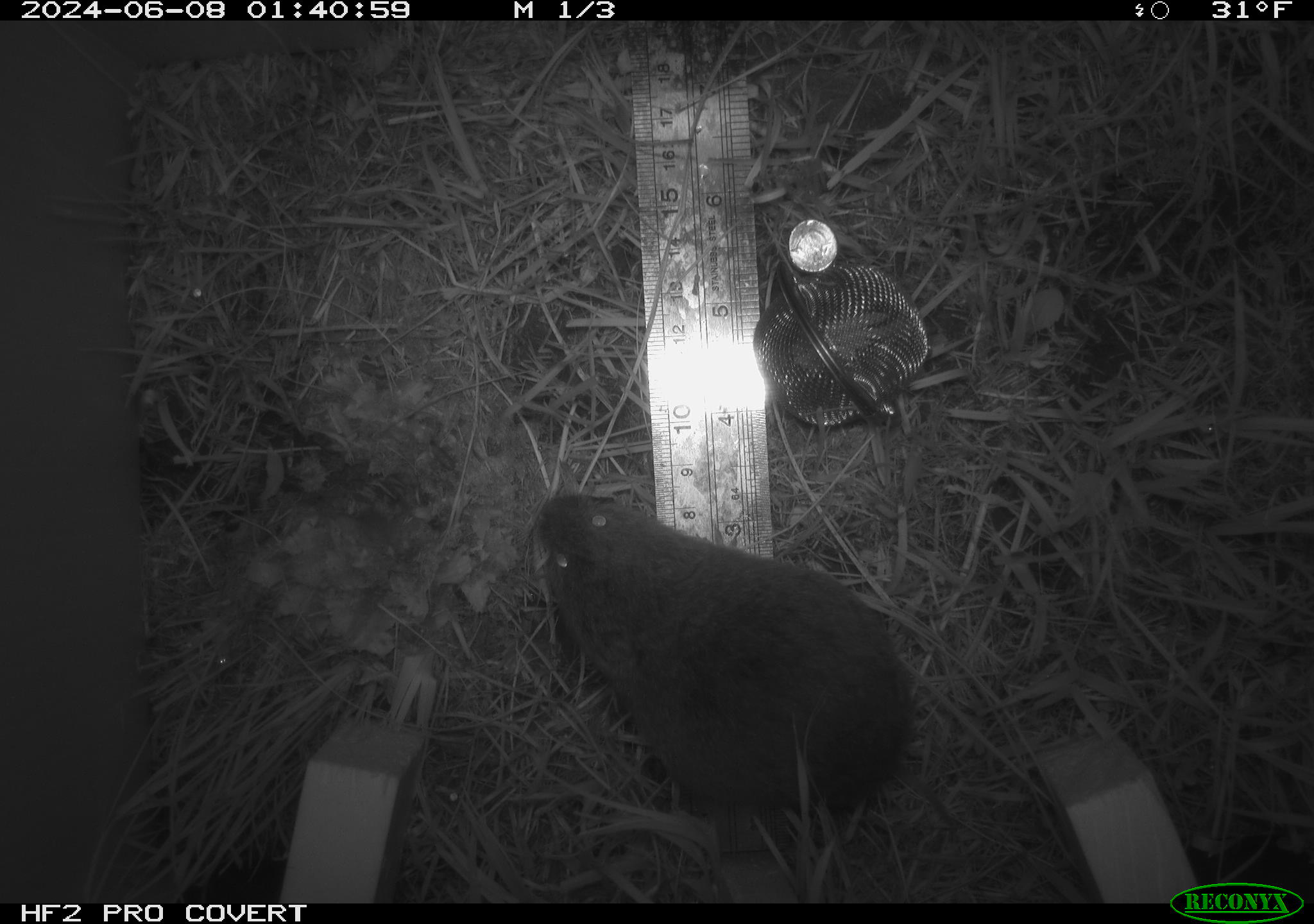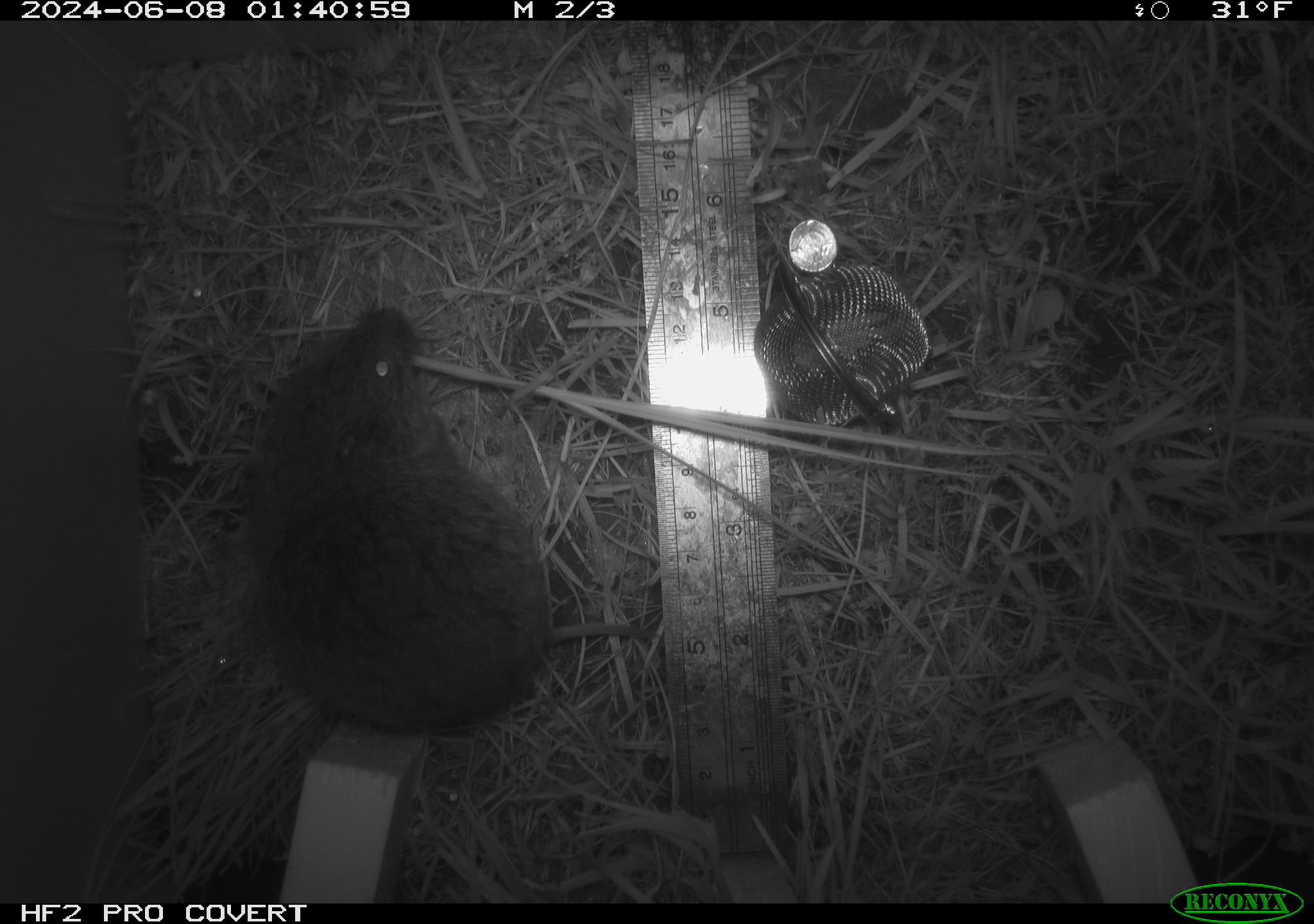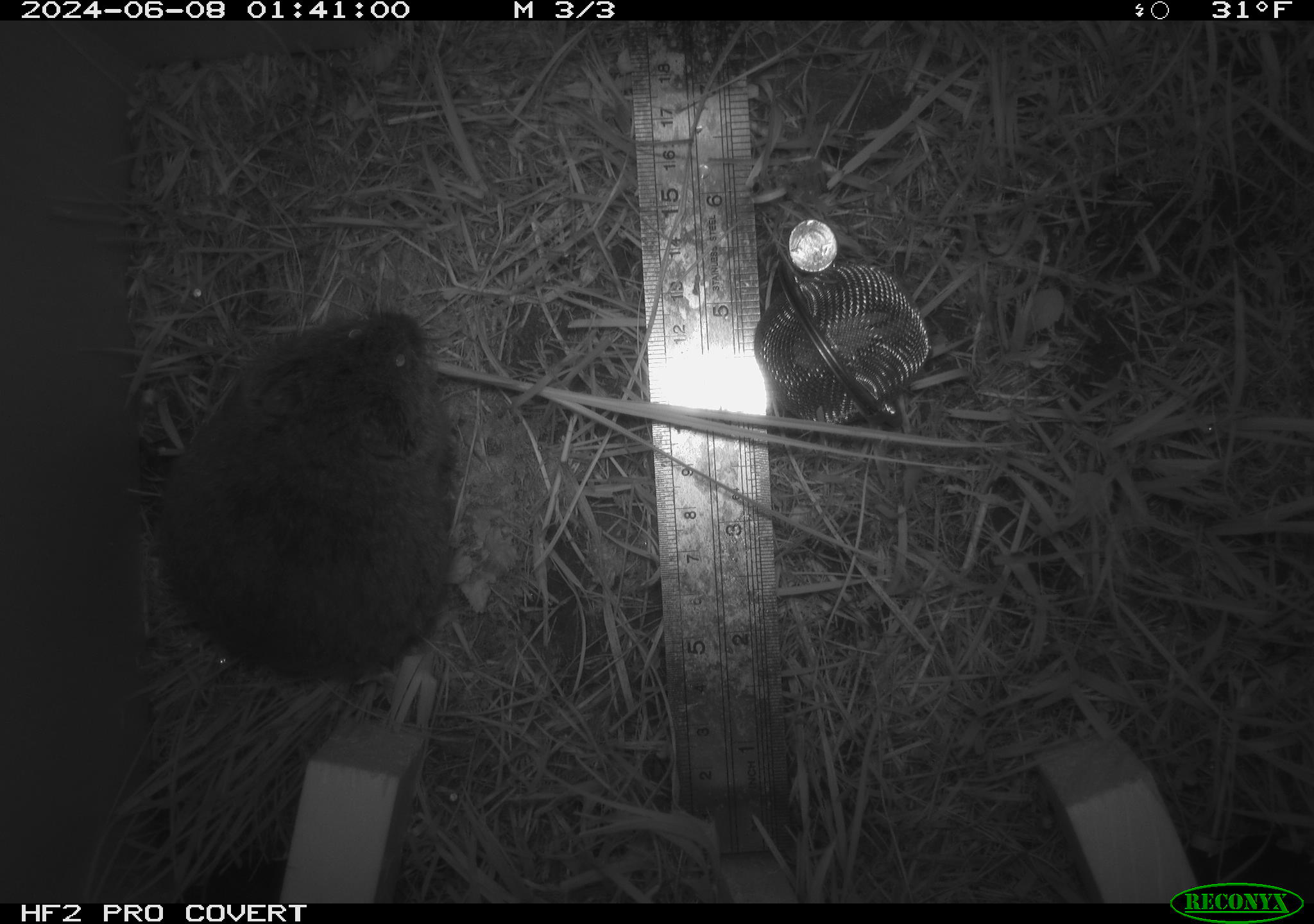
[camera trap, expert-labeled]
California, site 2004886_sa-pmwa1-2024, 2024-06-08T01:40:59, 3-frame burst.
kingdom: Animalia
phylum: Chordata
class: Mammalia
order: Rodentia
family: Cricetidae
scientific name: Arvicolinae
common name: voles, lemmings, and muskrats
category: arvicolinae subfamily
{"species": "arvicolinae subfamily (voles, lemmings, and muskrats) (Arvicolinae)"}